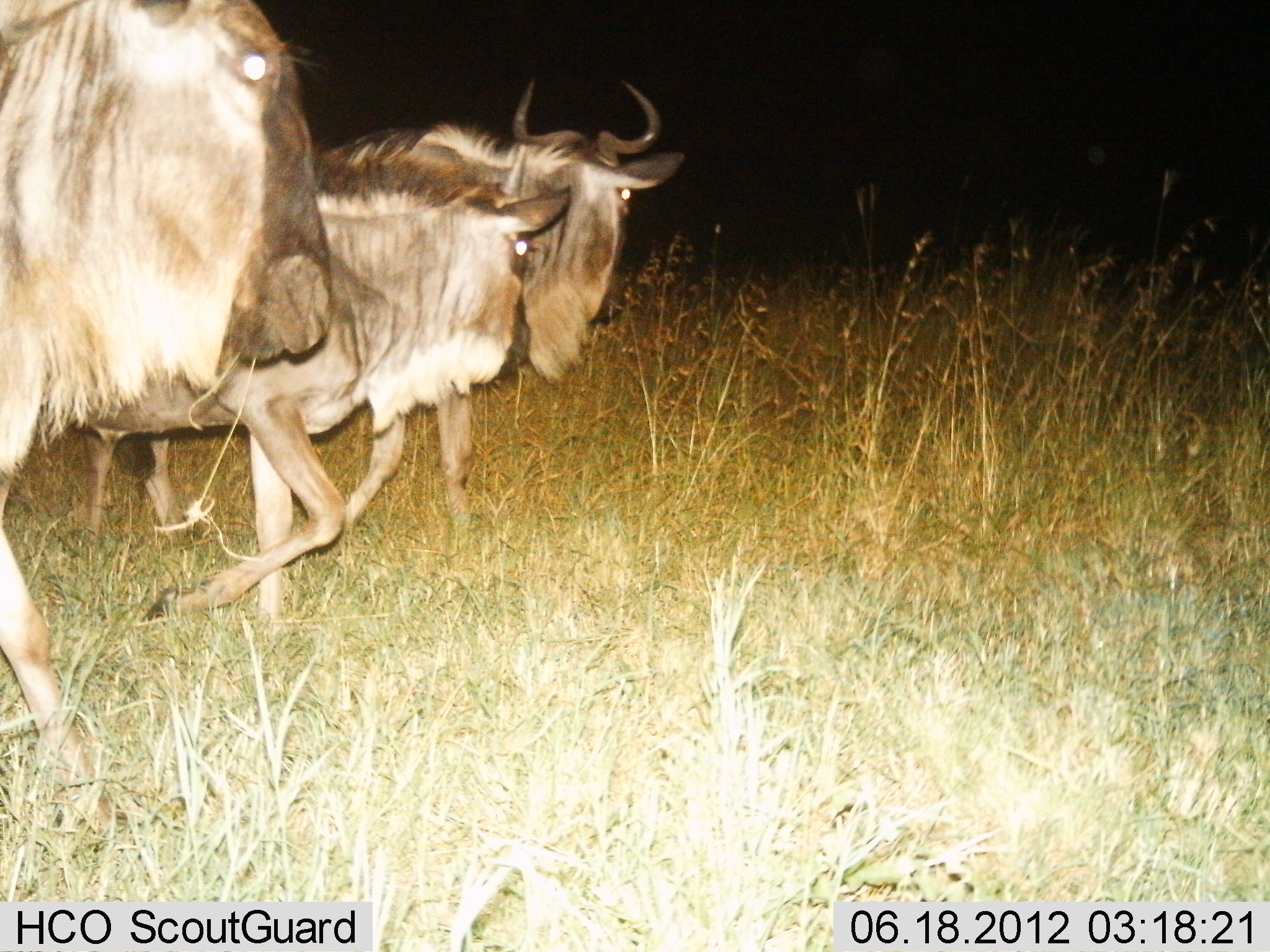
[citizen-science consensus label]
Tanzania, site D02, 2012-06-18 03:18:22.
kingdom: Animalia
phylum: Chordata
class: Mammalia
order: Artiodactyla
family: Bovidae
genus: Connochaetes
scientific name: Connochaetes taurinus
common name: blue wildebeest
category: wildebeest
Wildebeest (blue wildebeest) (Connochaetes taurinus), count 3. Behavior (volunteer vote fractions): standing 9%, resting 0%, moving 100%, interacting 0%. Young present (vote fraction): 9%. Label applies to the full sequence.